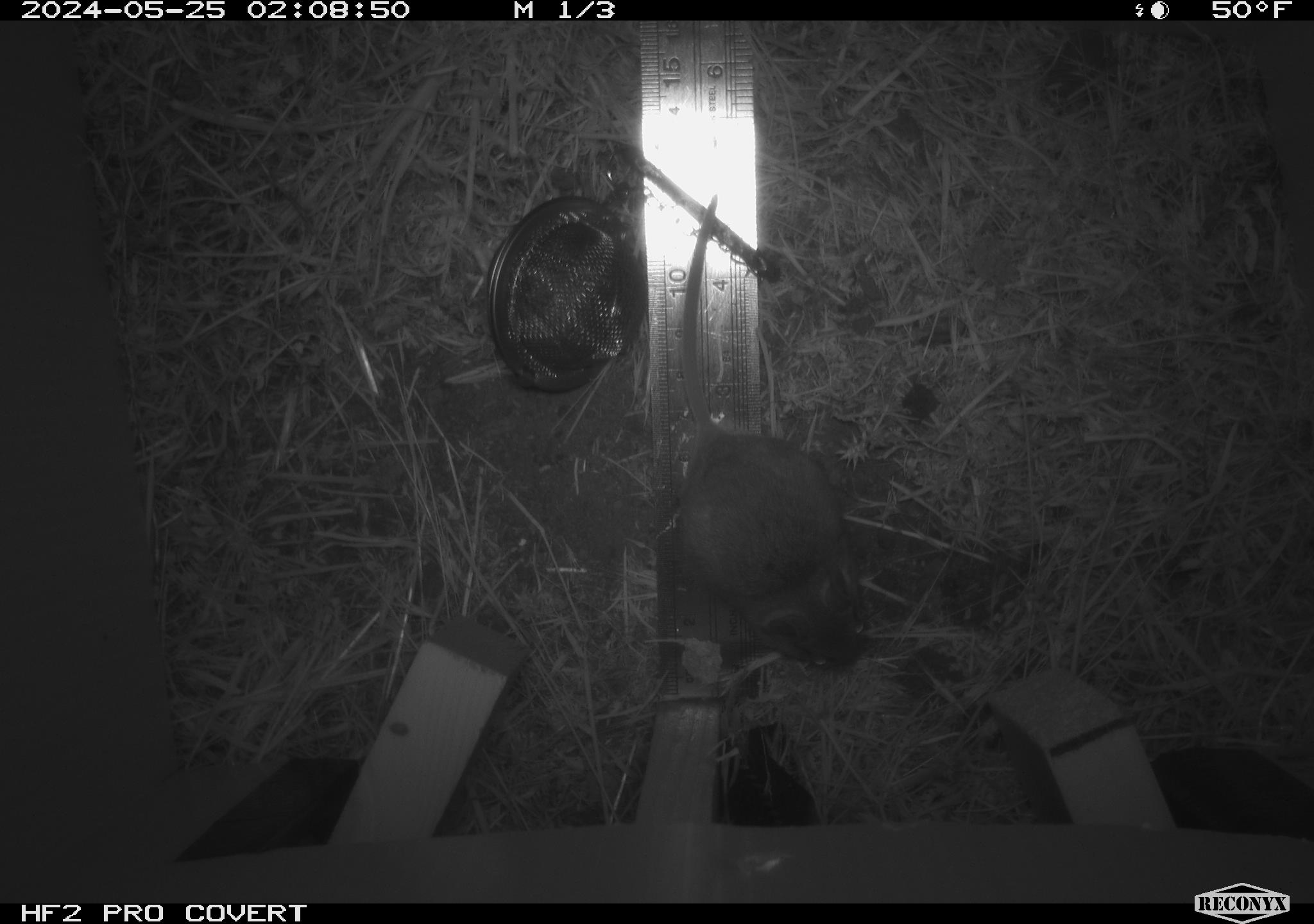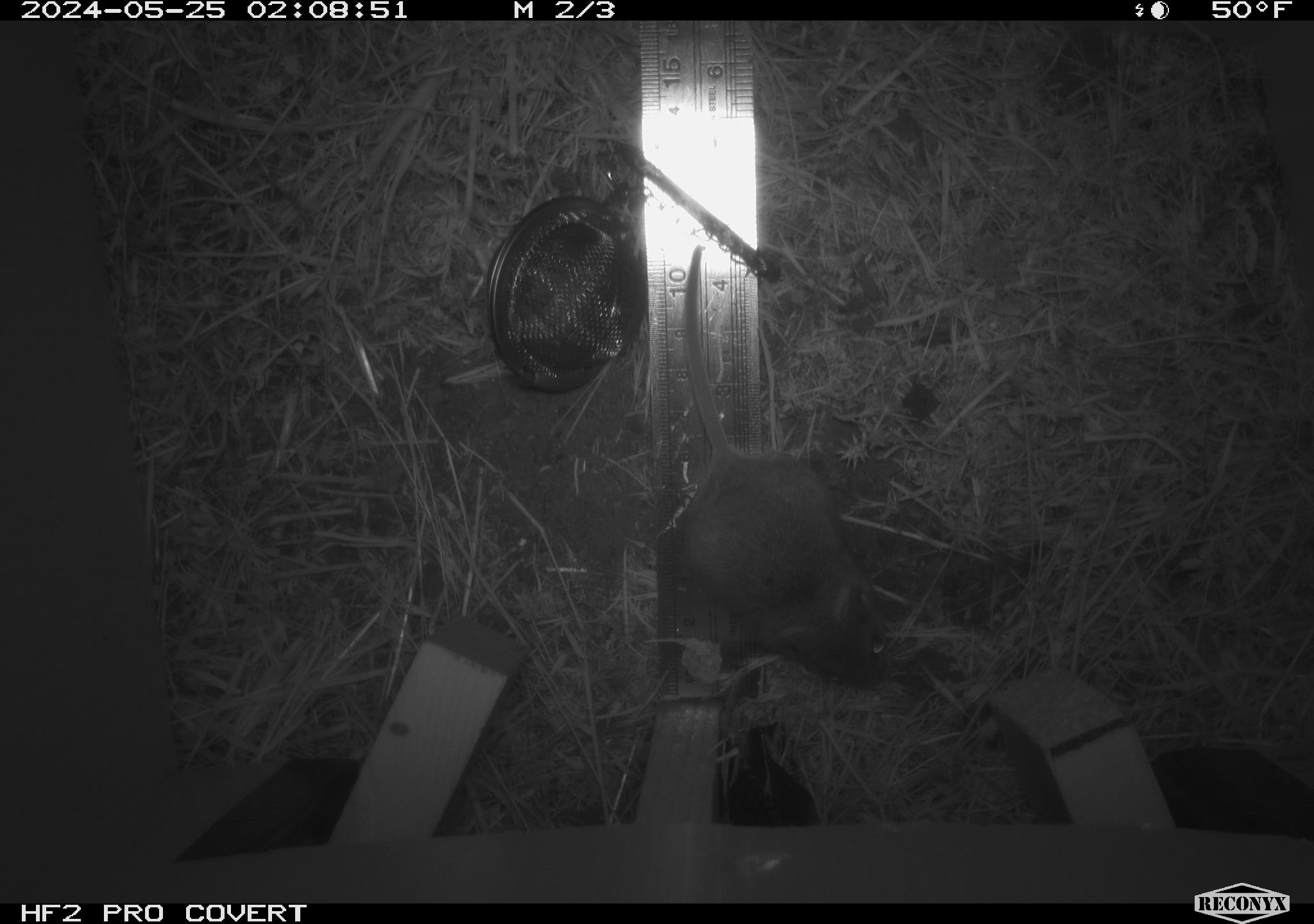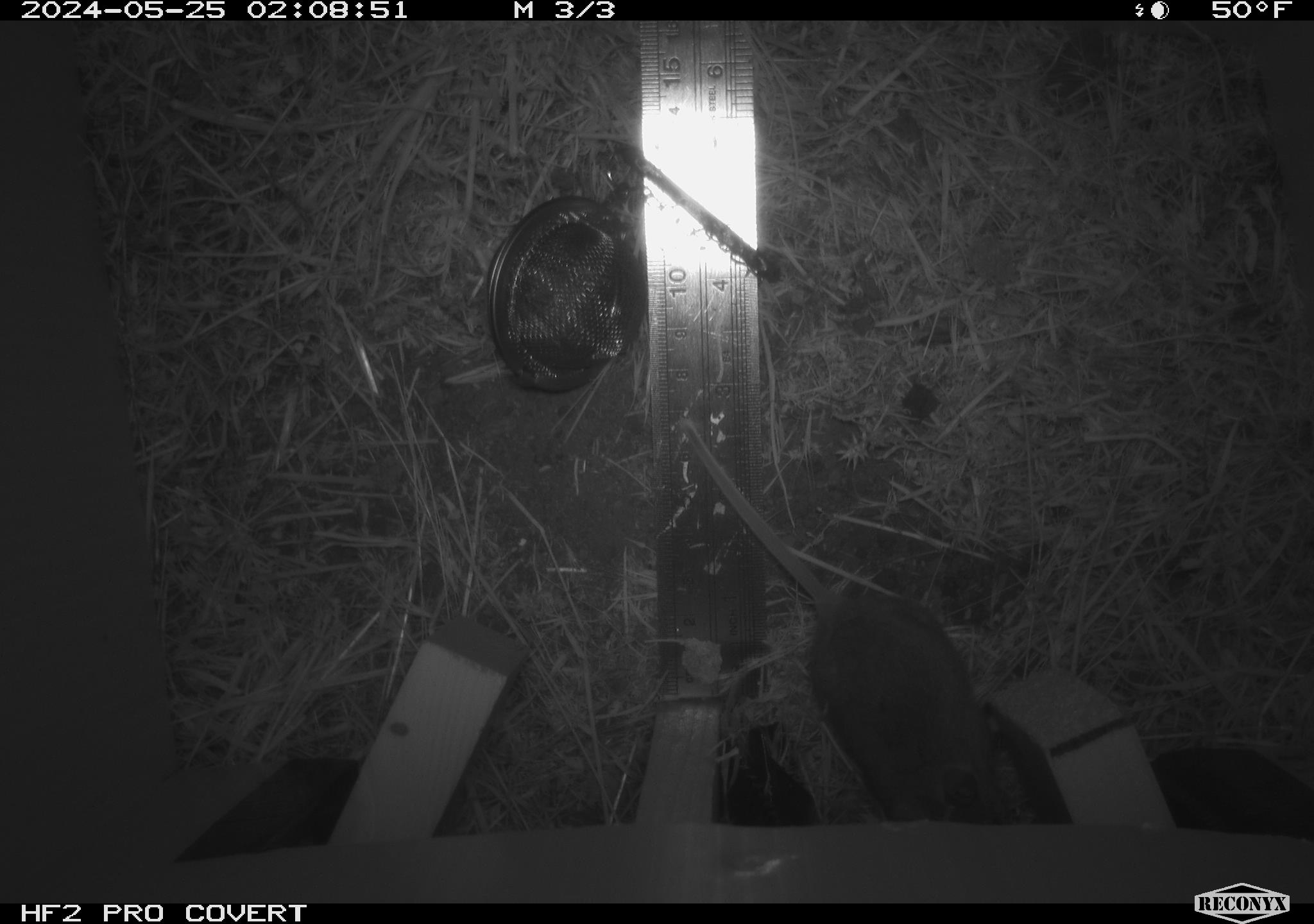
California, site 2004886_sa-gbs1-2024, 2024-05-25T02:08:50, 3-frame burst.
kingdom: Animalia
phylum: Chordata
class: Mammalia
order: Rodentia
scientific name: Rodentia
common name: mouse species